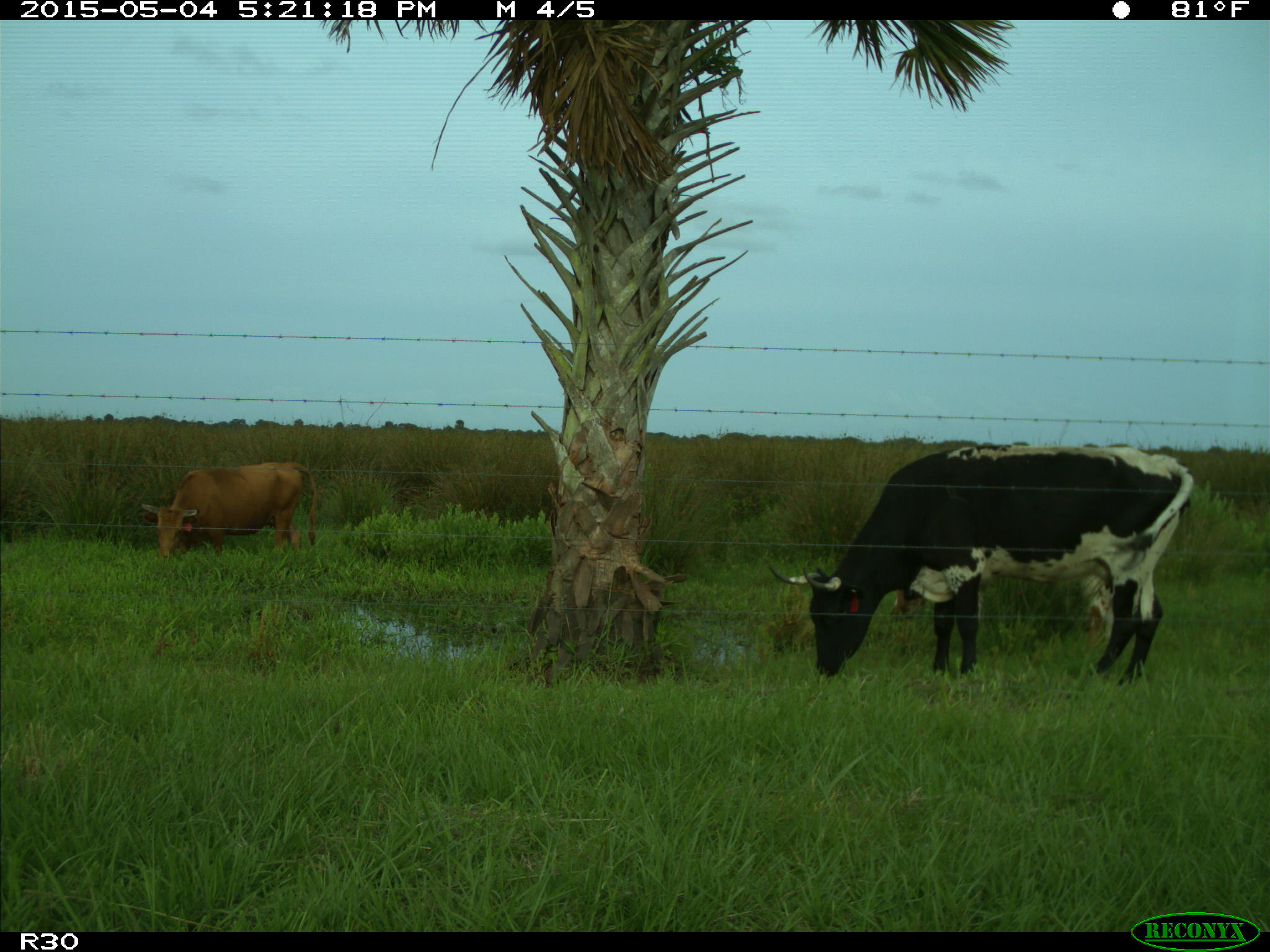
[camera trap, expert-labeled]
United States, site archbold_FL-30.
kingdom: Animalia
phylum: Chordata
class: Mammalia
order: Artiodactyla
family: Bovidae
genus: Bos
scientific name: Bos taurus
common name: domestic cow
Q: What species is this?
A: Bos taurus (domestic cow).